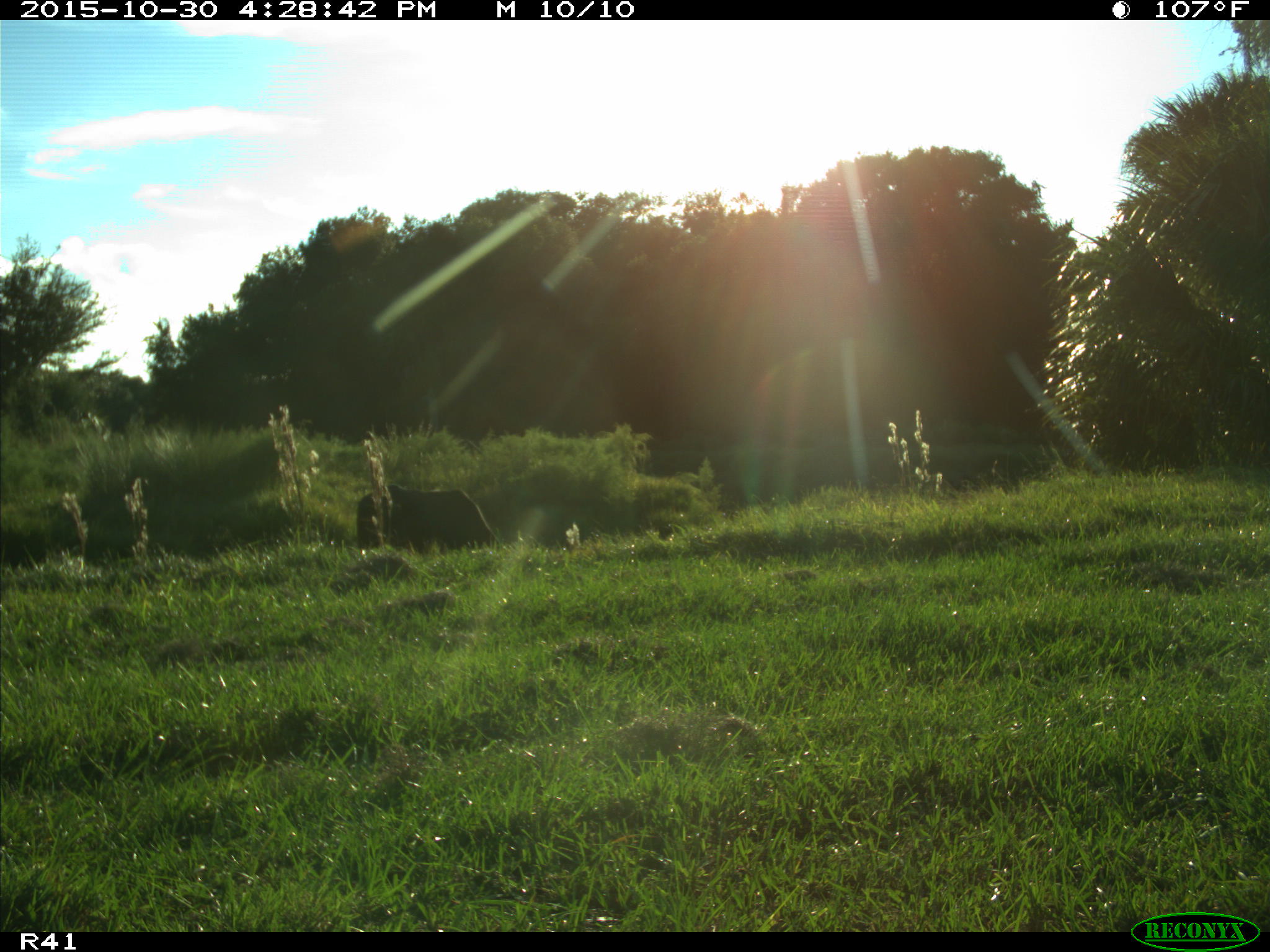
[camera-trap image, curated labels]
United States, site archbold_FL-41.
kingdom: Animalia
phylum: Chordata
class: Mammalia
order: Artiodactyla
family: Bovidae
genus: Bos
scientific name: Bos taurus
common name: domestic cow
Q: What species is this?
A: Bos taurus (domestic cow).